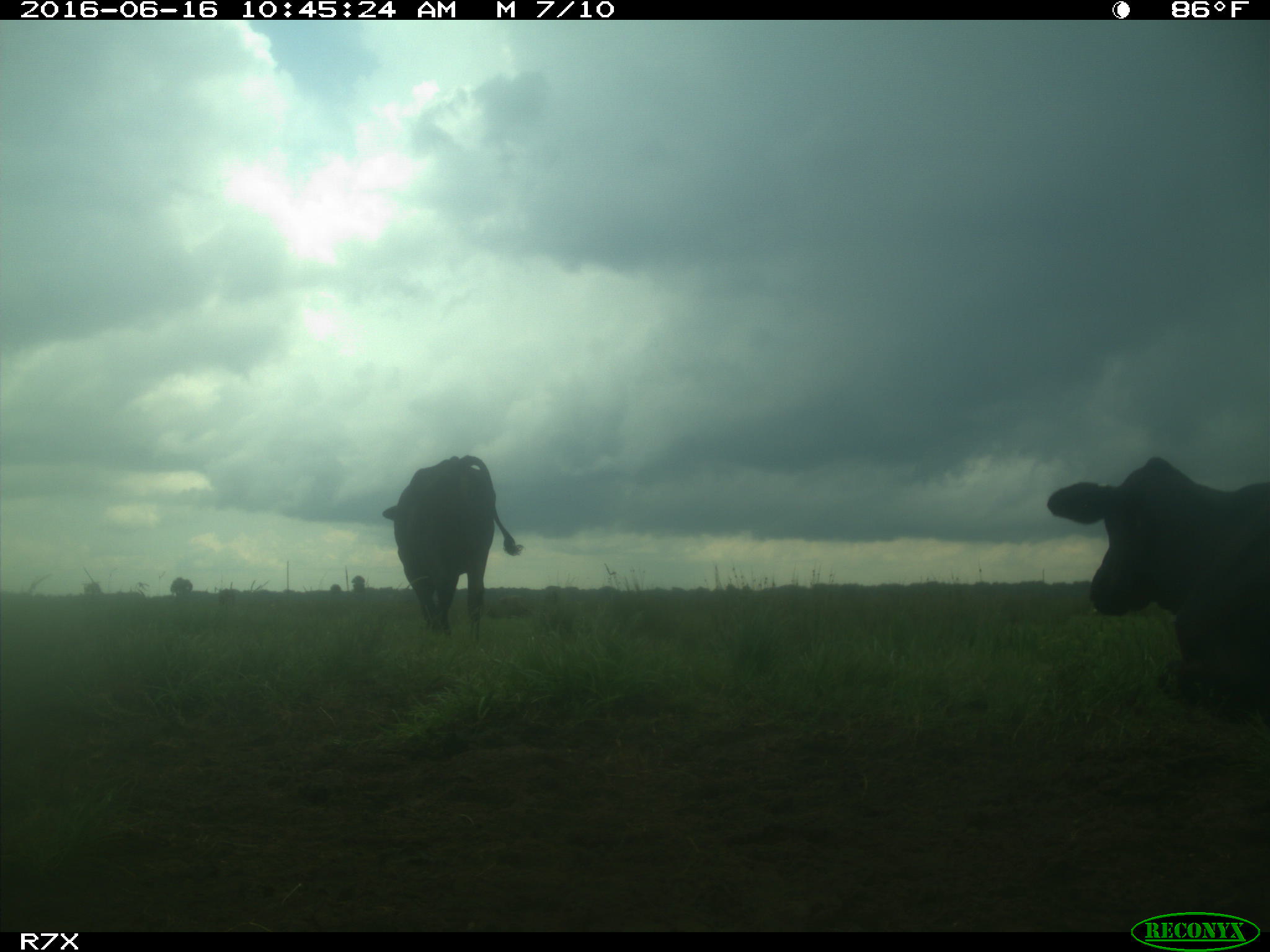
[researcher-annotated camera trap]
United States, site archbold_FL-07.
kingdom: Animalia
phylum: Chordata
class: Mammalia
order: Artiodactyla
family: Bovidae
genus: Bos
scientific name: Bos taurus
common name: domestic cow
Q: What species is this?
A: Bos taurus (domestic cow).